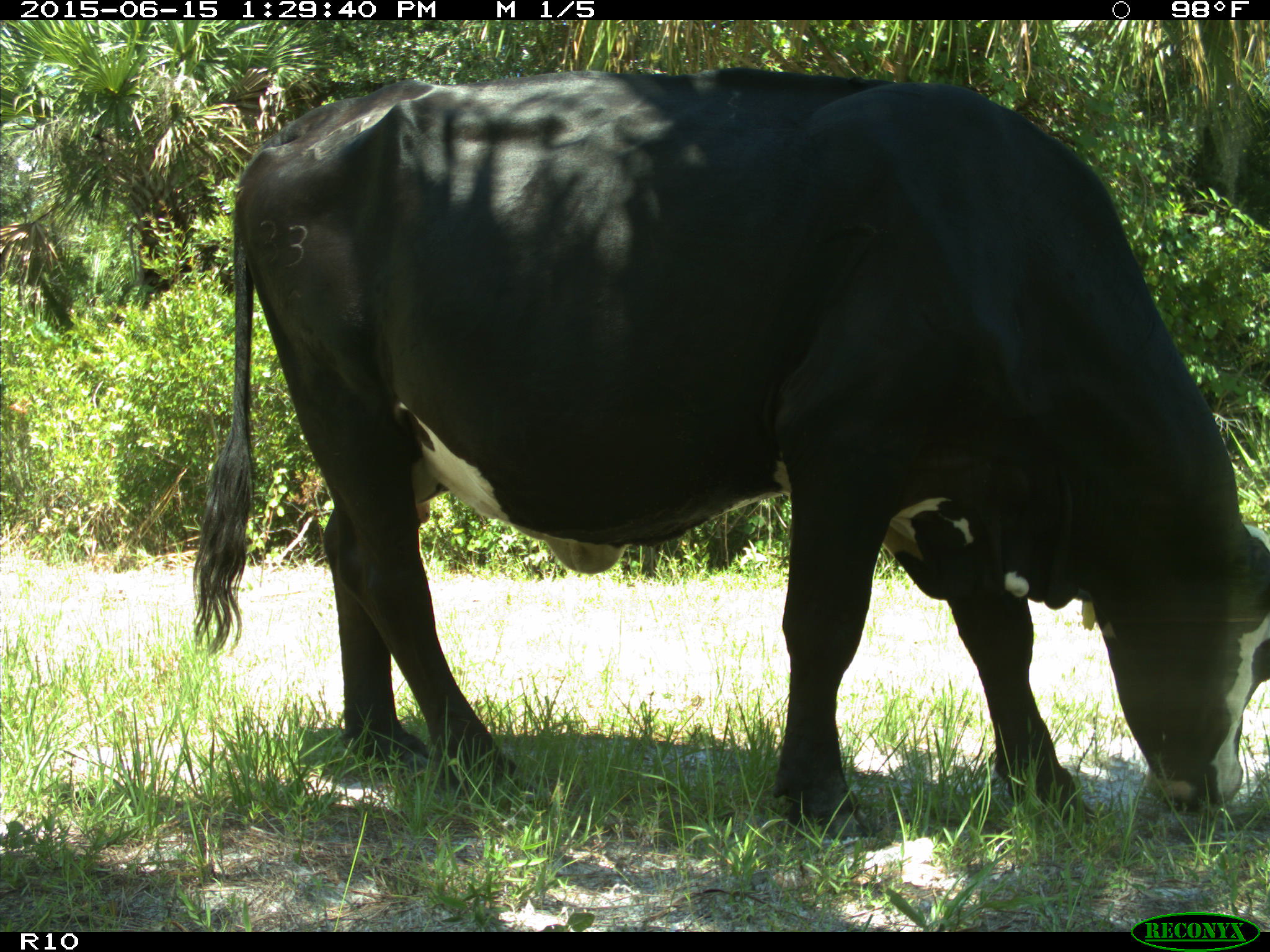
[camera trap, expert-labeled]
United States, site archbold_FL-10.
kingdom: Animalia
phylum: Chordata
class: Mammalia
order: Artiodactyla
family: Bovidae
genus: Bos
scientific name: Bos taurus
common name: domestic cow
Bos taurus (domestic cow).